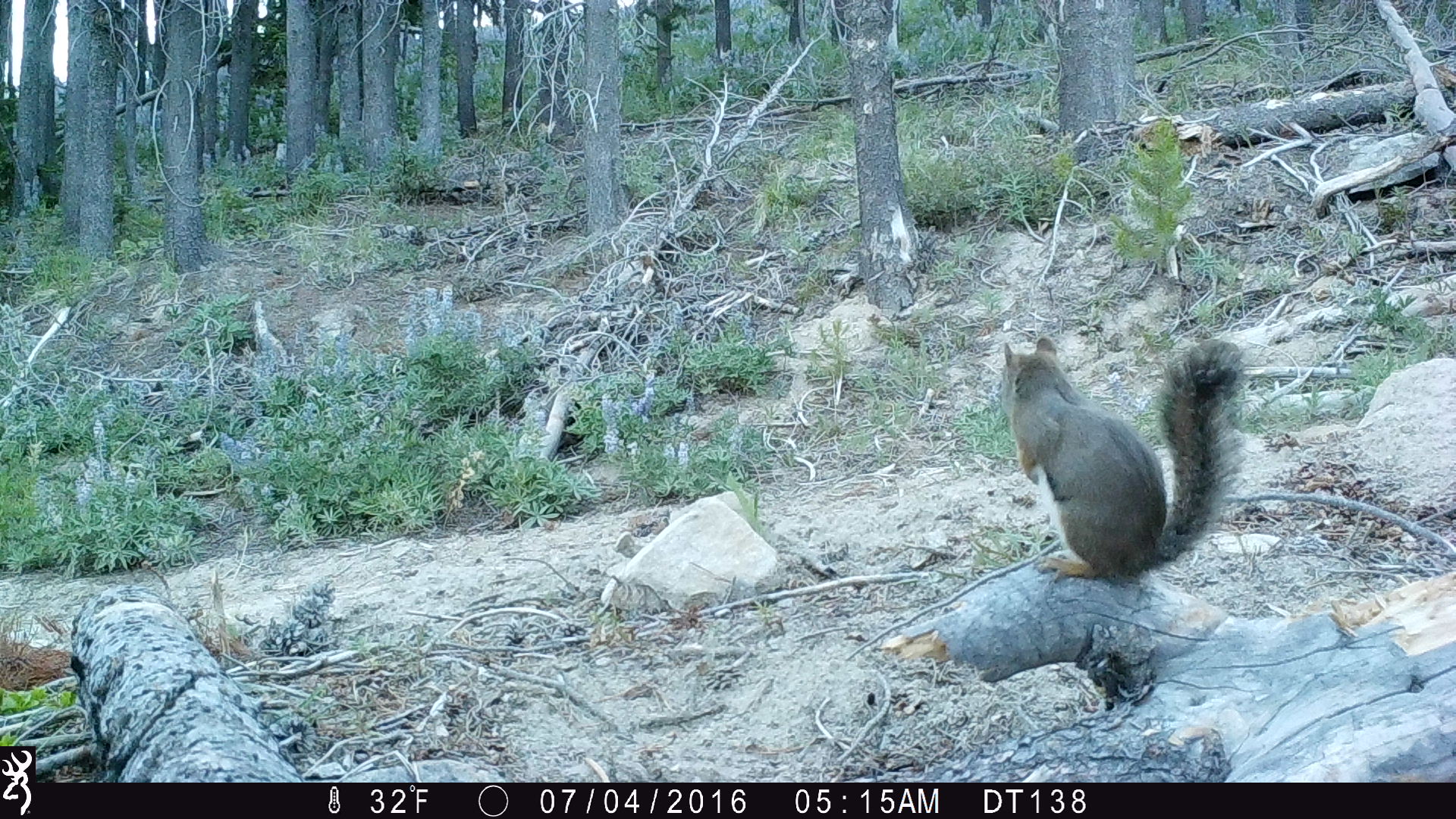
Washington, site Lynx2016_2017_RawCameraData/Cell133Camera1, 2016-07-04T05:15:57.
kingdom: Animalia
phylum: Chordata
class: Mammalia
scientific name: Mammalia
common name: small mammal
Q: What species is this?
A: Small mammal (Mammalia).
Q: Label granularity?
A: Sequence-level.